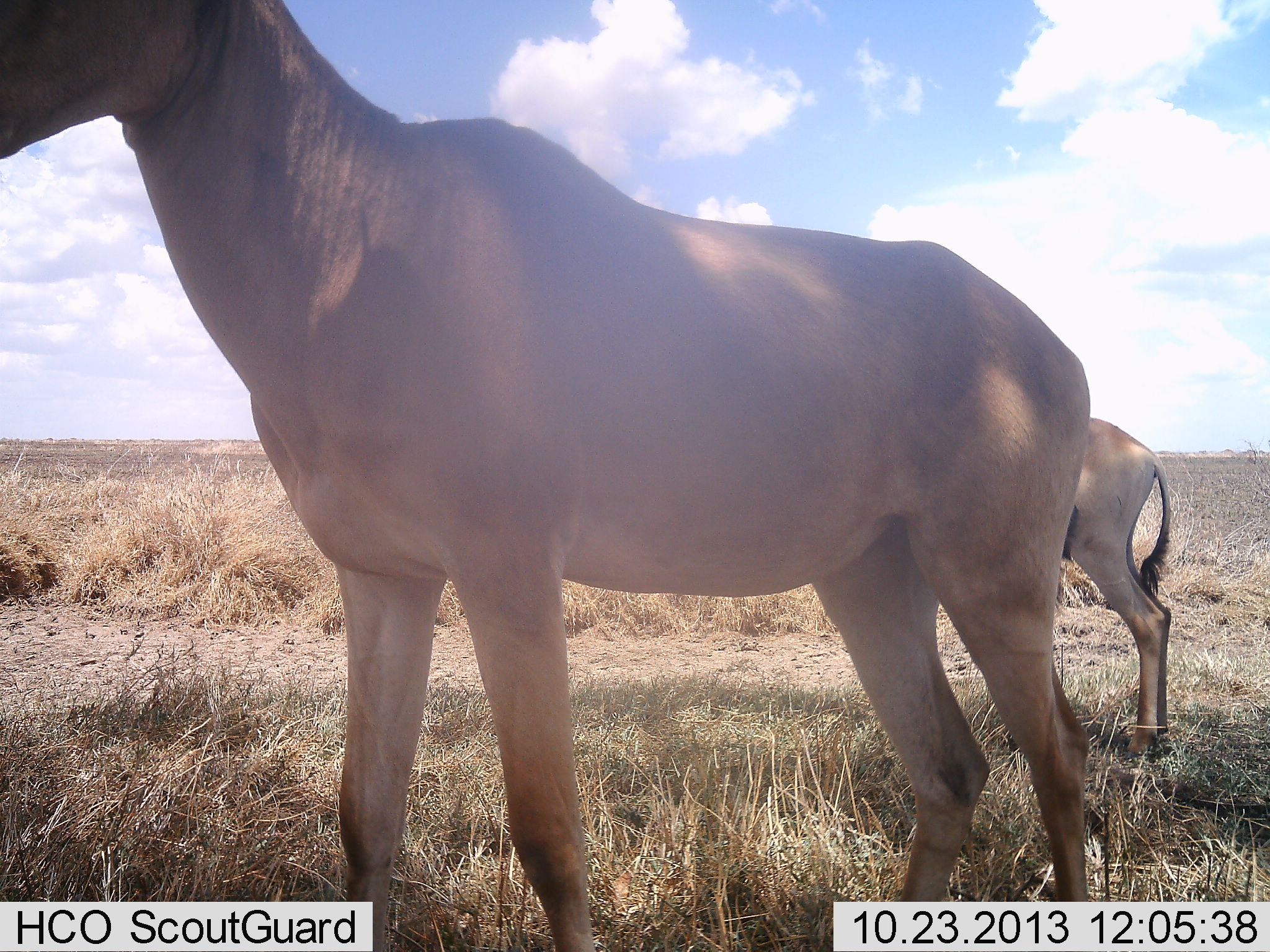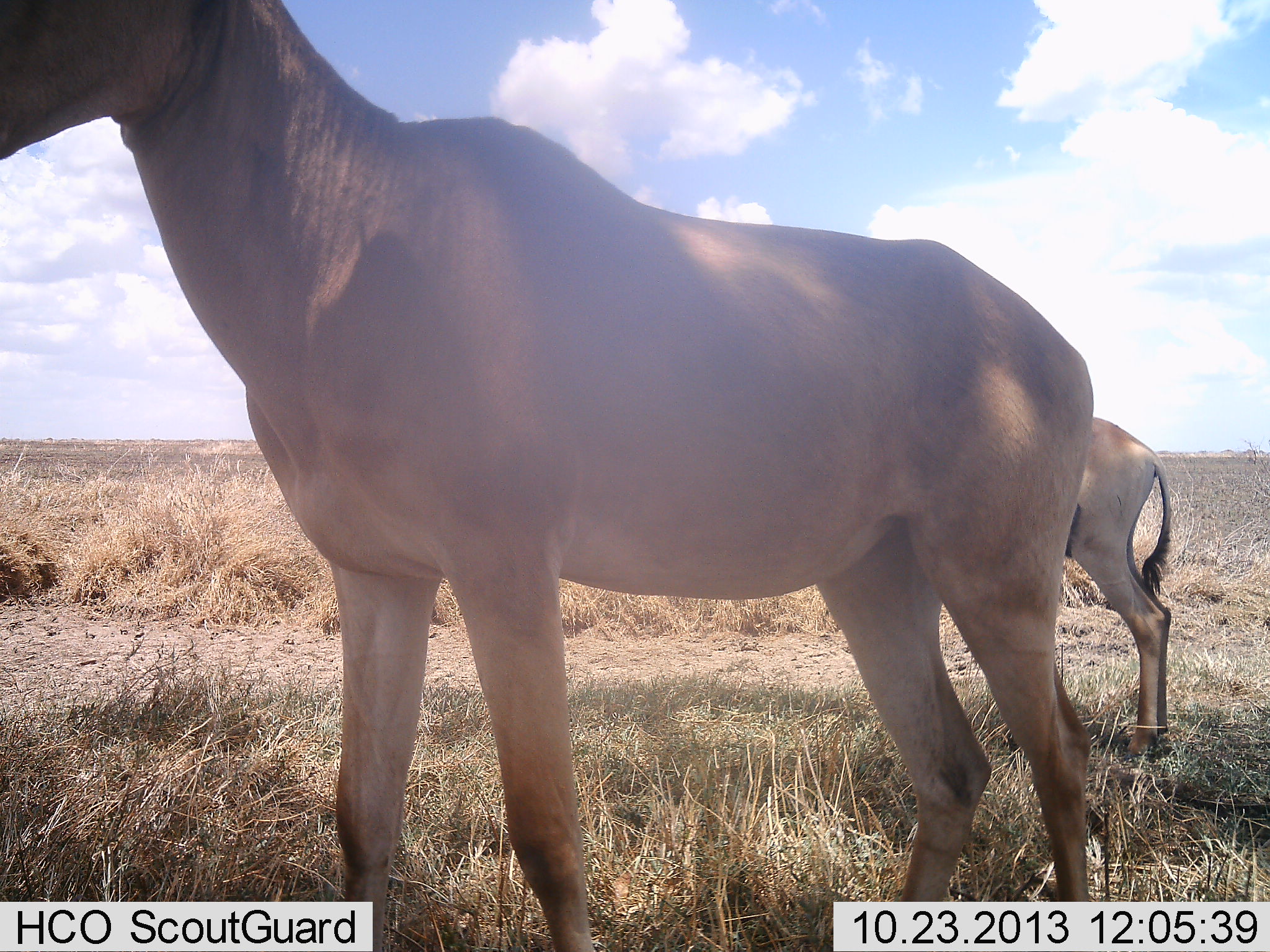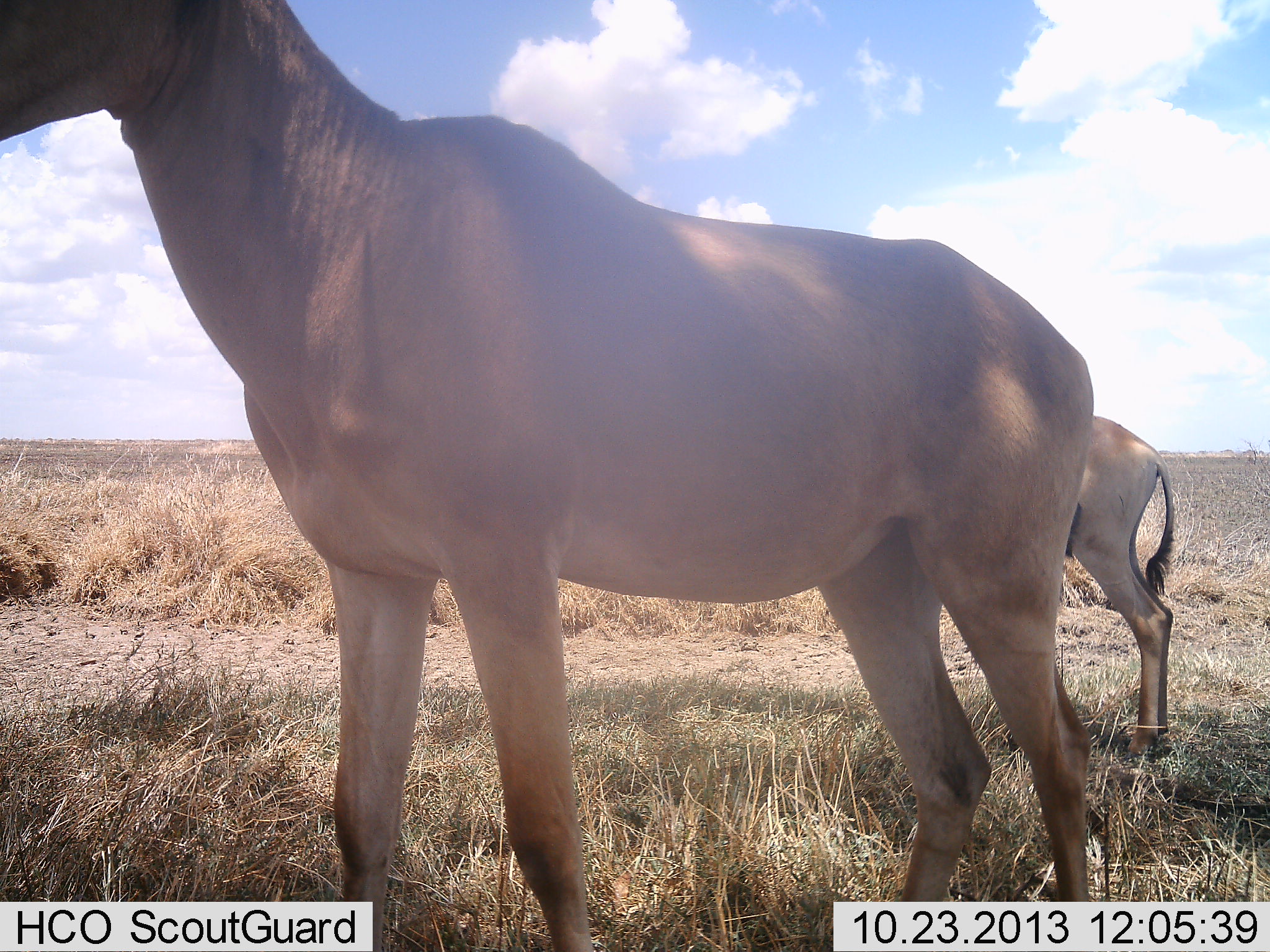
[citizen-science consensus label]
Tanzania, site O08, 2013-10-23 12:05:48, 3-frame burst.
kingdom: Animalia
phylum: Chordata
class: Mammalia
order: Artiodactyla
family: Bovidae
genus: Alcelaphus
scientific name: Alcelaphus buselaphus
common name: hartebeest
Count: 2.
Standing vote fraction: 100%.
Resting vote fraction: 8%.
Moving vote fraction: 0%.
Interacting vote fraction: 0%.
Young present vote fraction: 33%.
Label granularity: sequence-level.